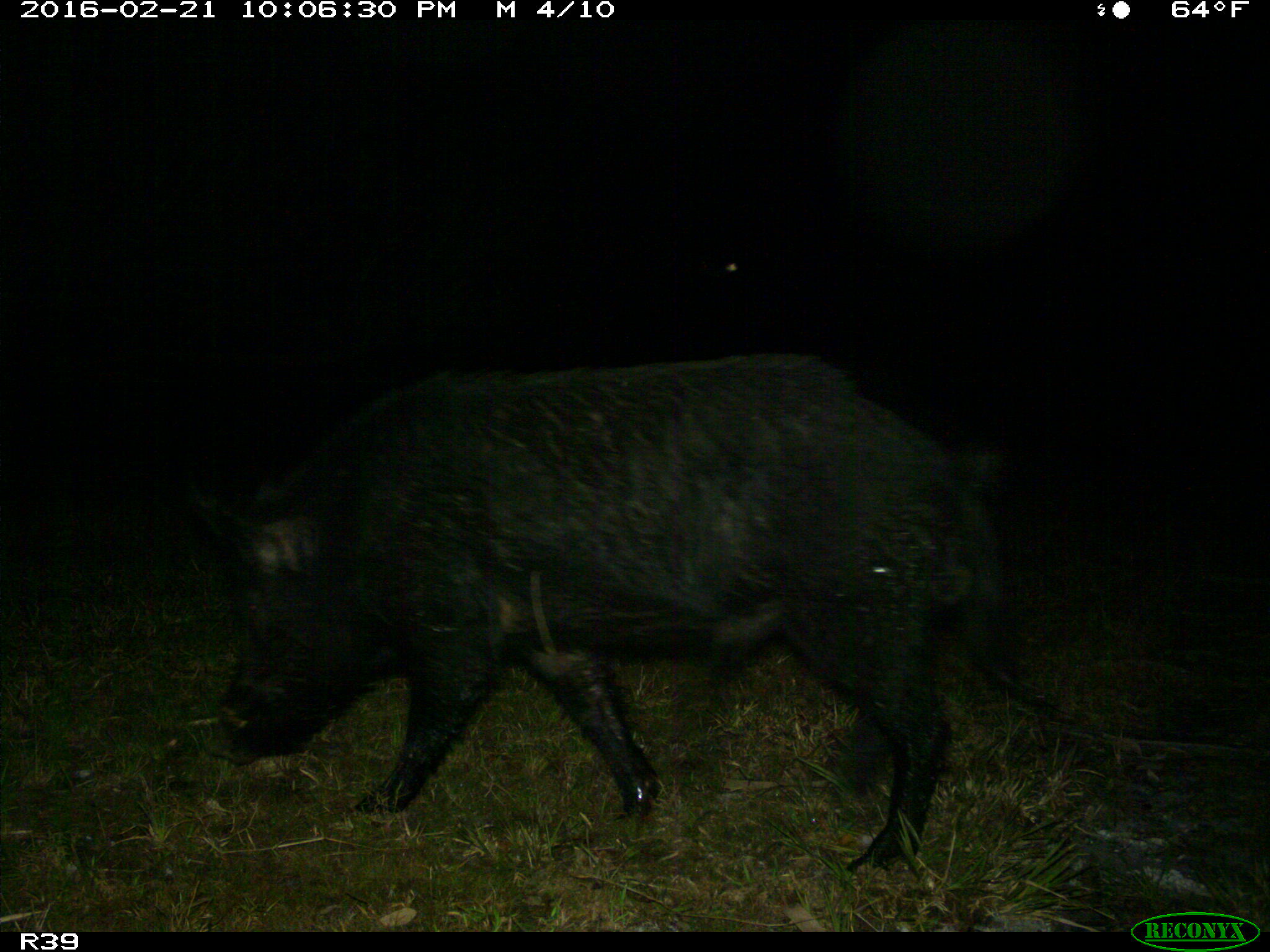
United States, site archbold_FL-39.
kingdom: Animalia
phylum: Chordata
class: Mammalia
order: Artiodactyla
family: Suidae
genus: Sus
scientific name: Sus scrofa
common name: wild boar